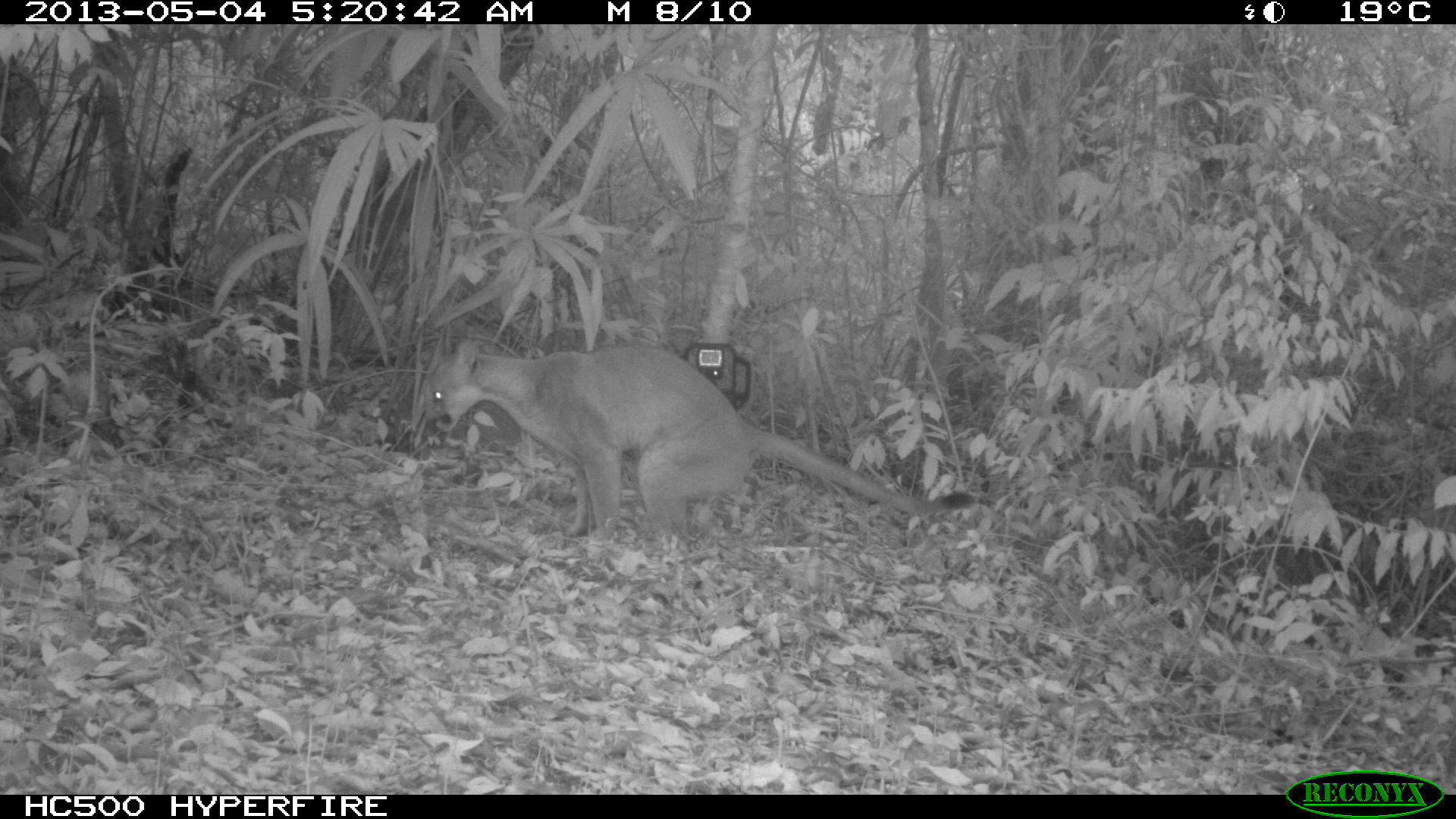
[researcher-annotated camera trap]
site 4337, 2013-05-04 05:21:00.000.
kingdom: Animalia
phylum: Chordata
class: Mammalia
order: Carnivora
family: Felidae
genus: Puma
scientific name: Puma concolor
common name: mountain lion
Puma concolor (mountain lion), count 1, sex male.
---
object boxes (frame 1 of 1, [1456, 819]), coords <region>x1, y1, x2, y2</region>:
puma concolor: <region>421, 338, 976, 547</region>